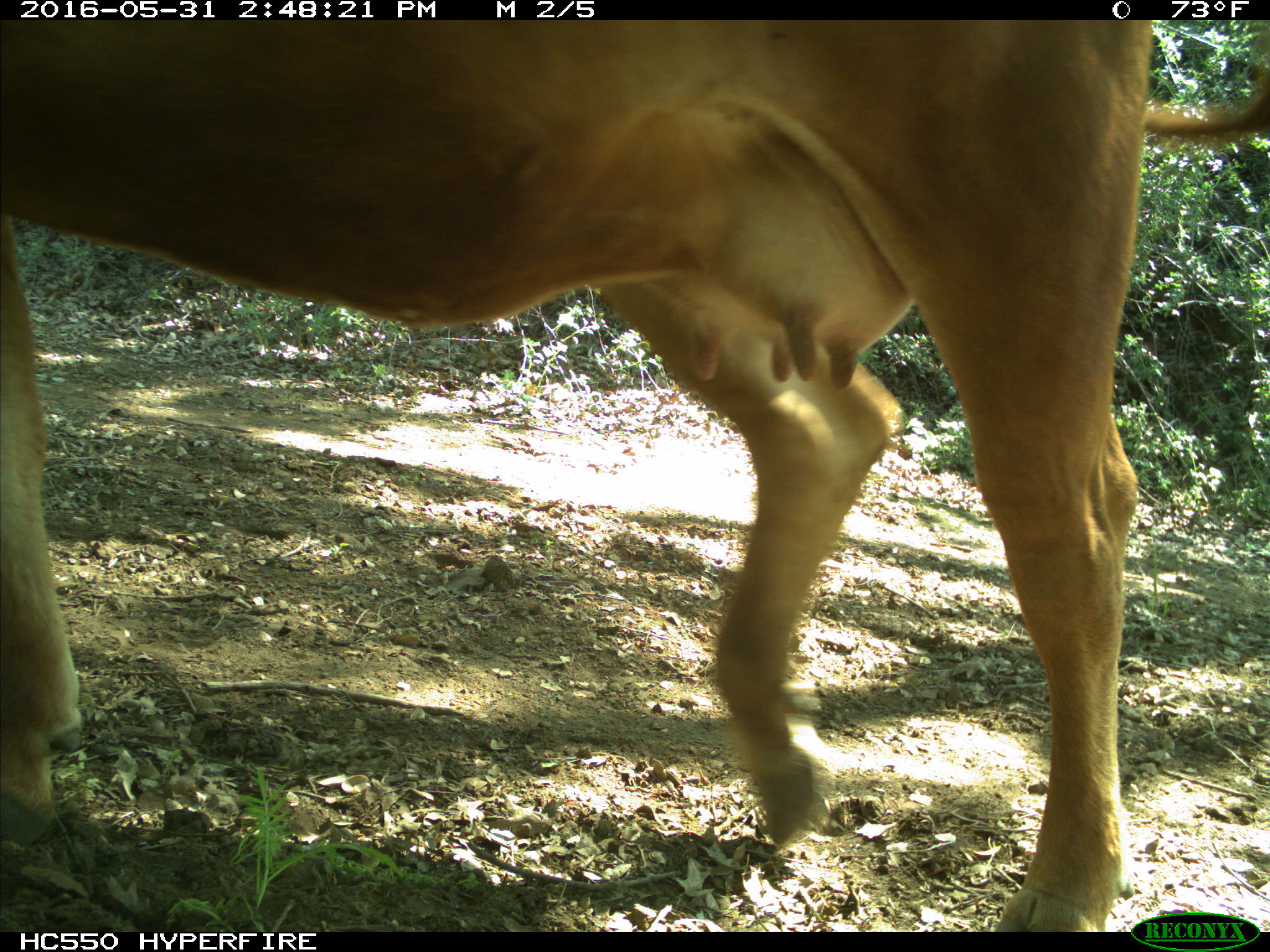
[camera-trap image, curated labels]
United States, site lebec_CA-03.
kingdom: Animalia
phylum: Chordata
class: Mammalia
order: Artiodactyla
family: Bovidae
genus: Bos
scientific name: Bos taurus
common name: domestic cow